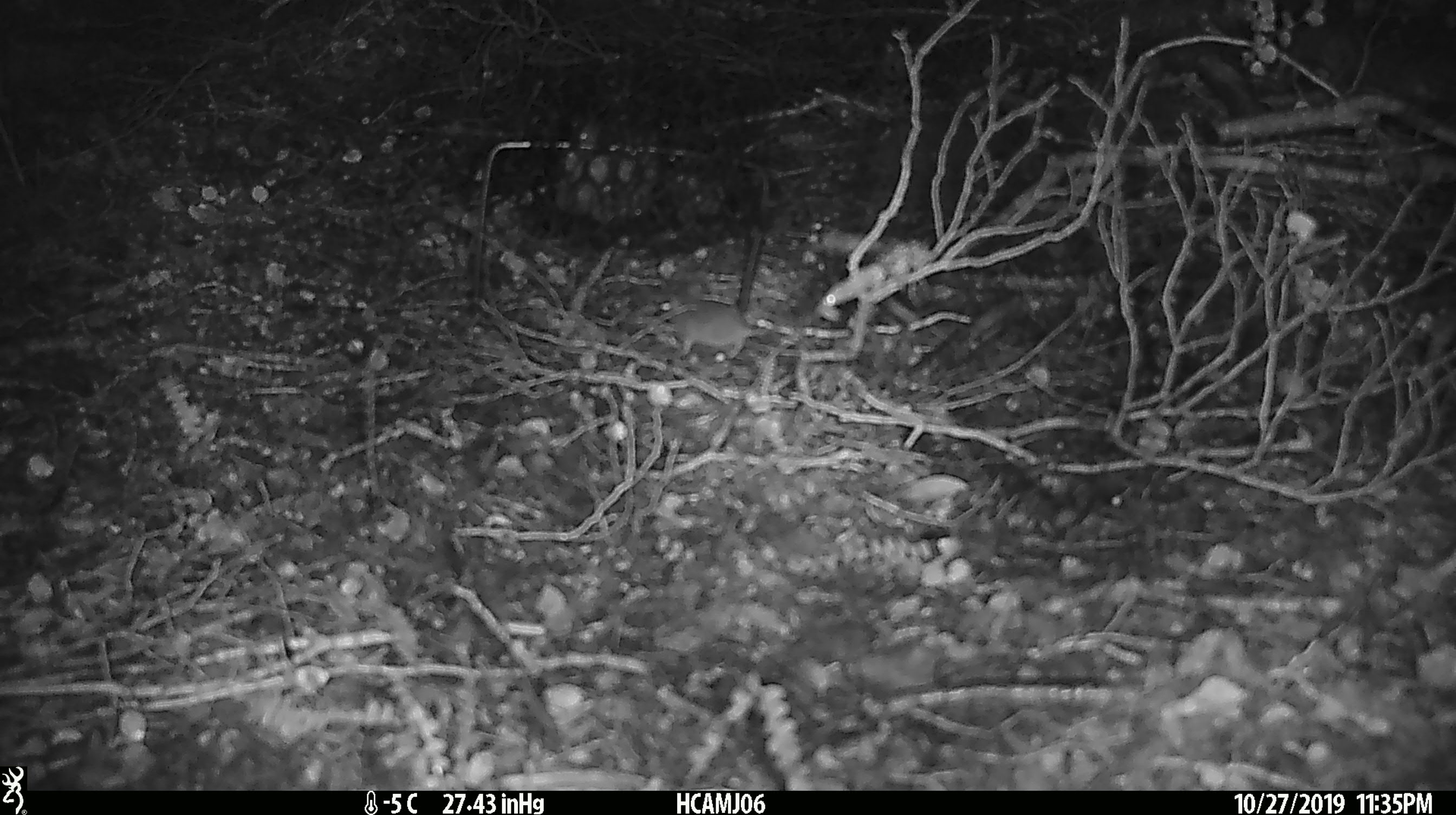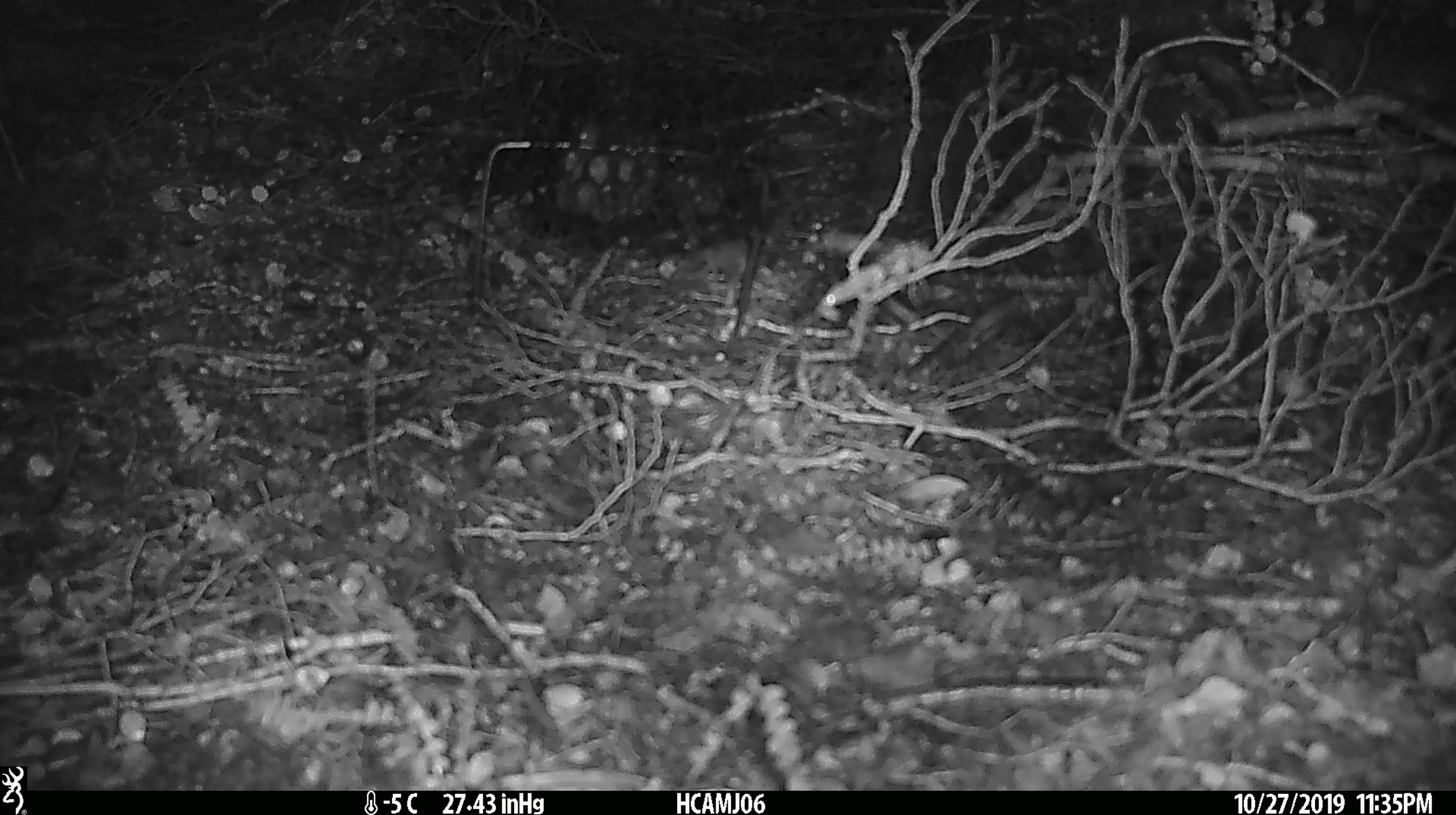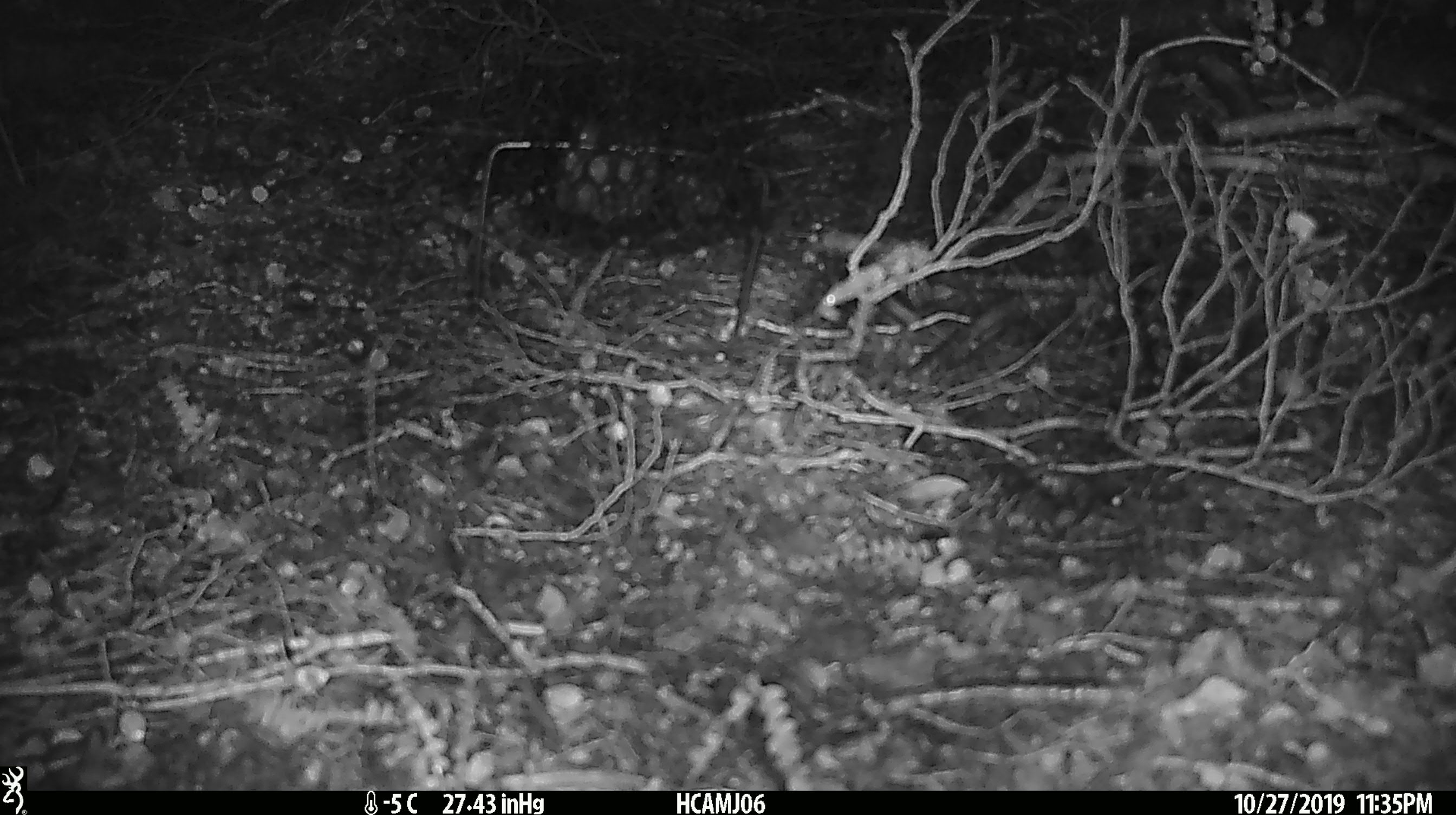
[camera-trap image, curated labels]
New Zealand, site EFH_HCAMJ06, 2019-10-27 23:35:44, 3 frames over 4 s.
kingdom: Animalia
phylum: Chordata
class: Mammalia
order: Rodentia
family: Muridae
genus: Mus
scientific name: Mus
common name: mouse